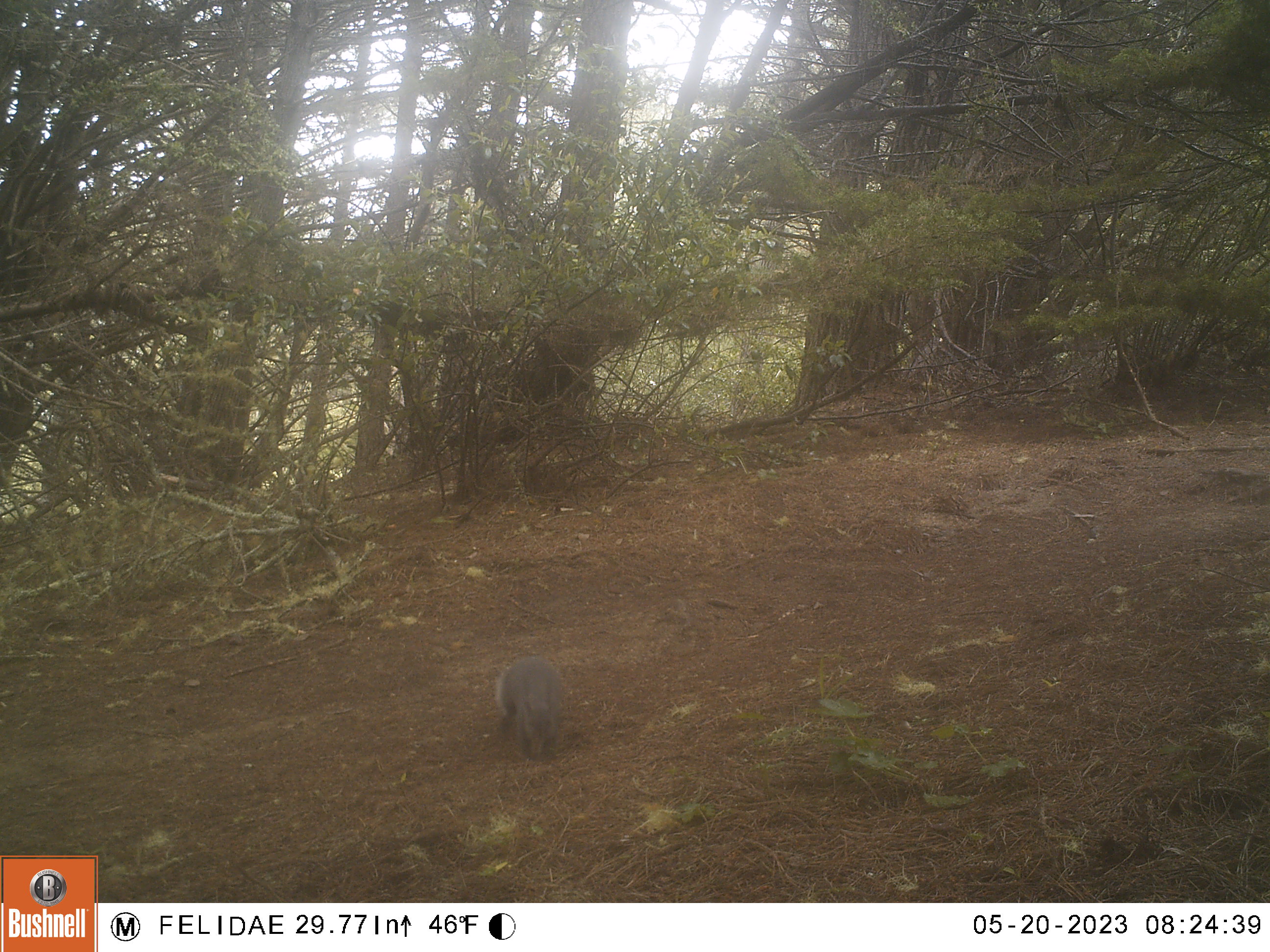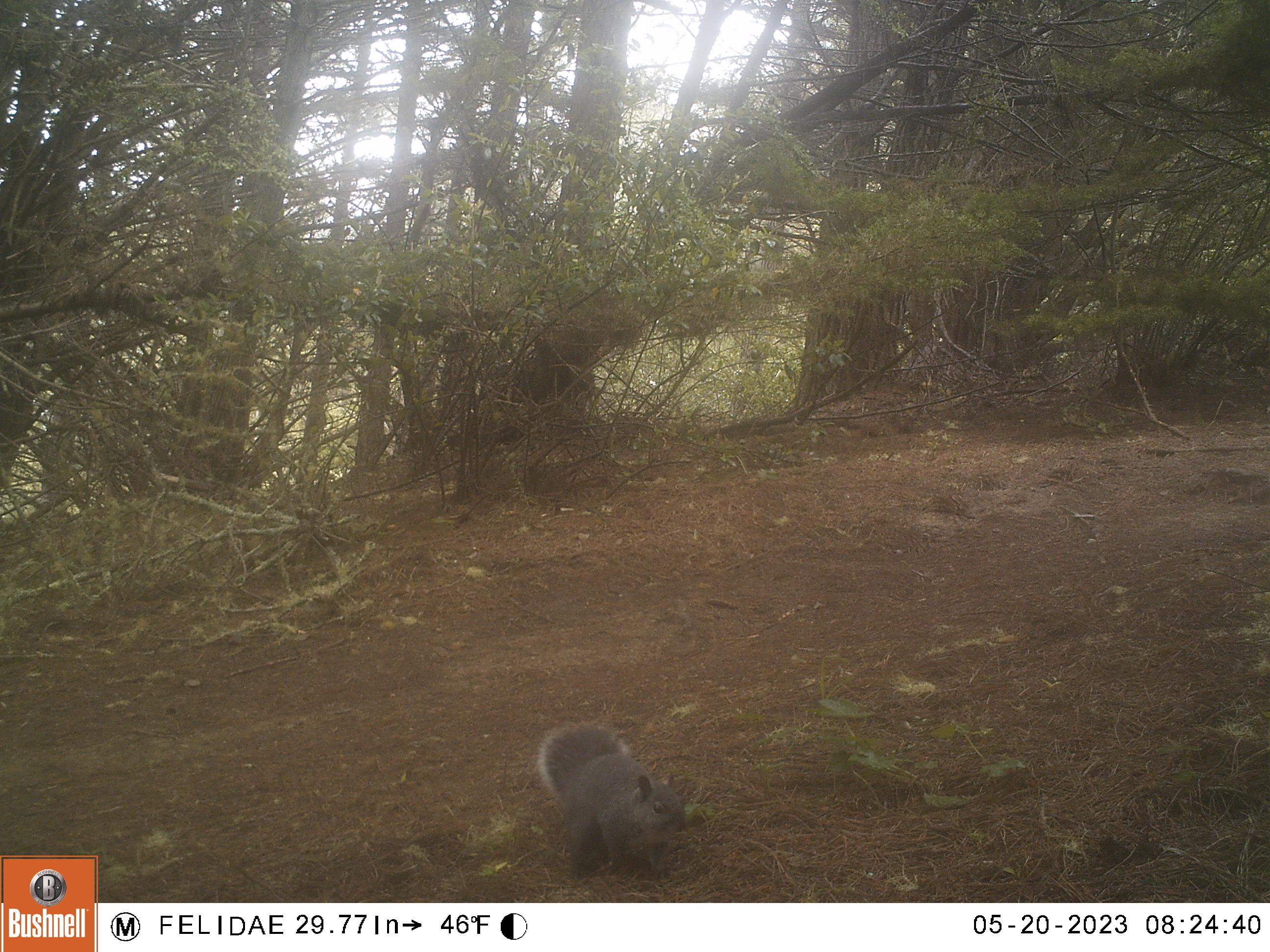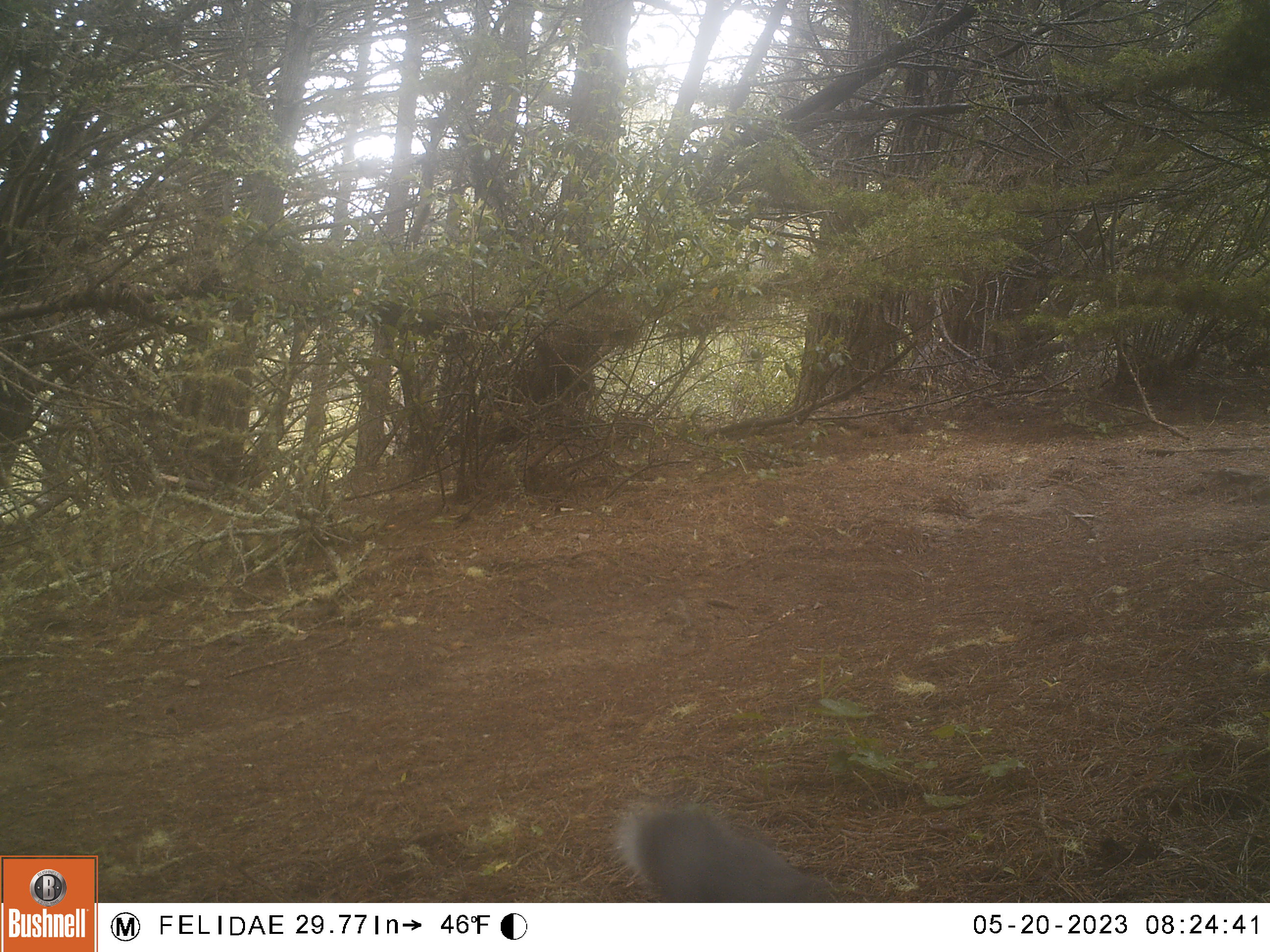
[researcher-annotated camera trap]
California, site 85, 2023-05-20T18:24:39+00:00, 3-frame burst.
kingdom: Animalia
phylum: Chordata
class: Mammalia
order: Rodentia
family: Sciuridae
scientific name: Sciuridae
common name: squirrel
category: unknown squirrel